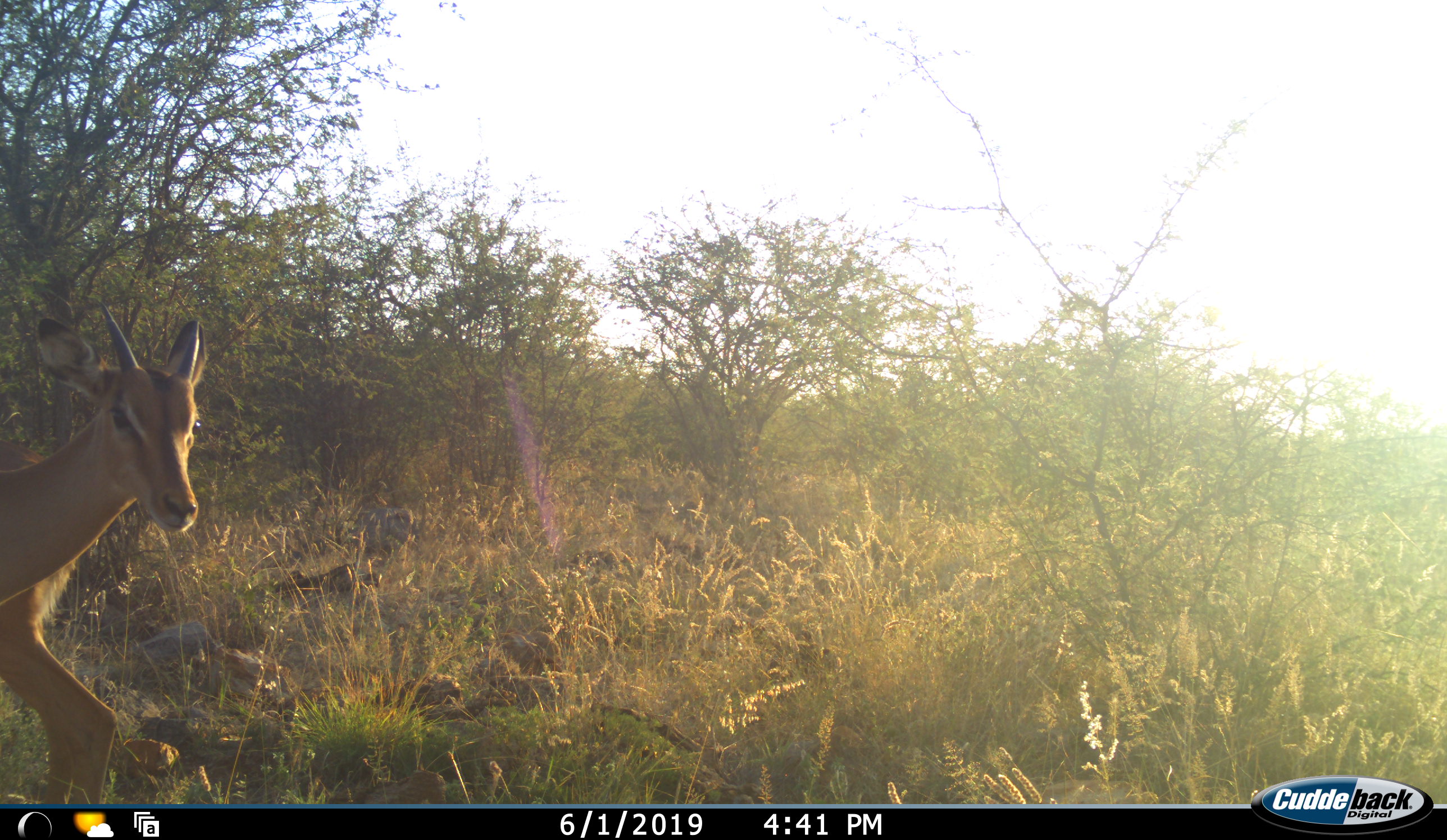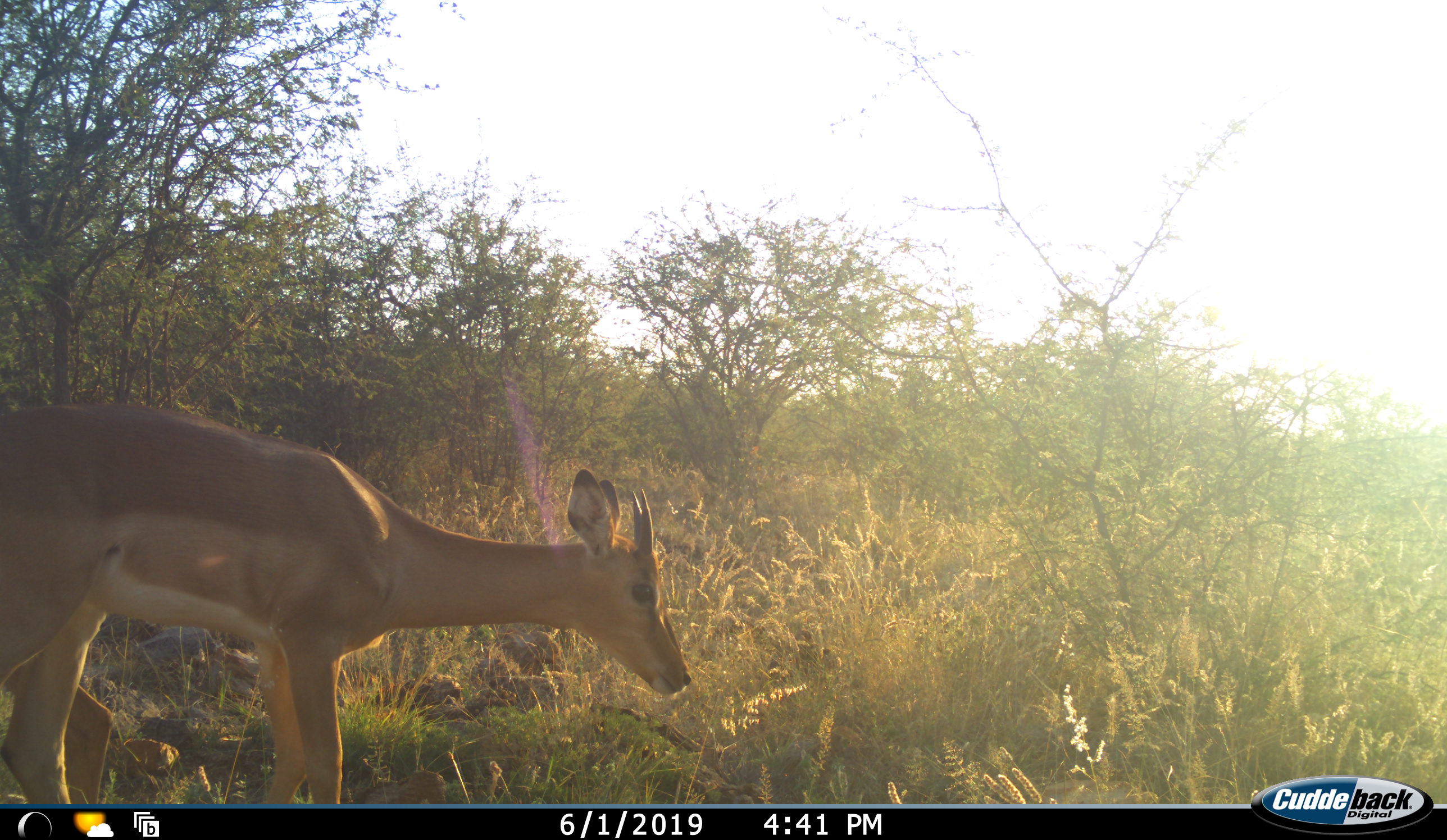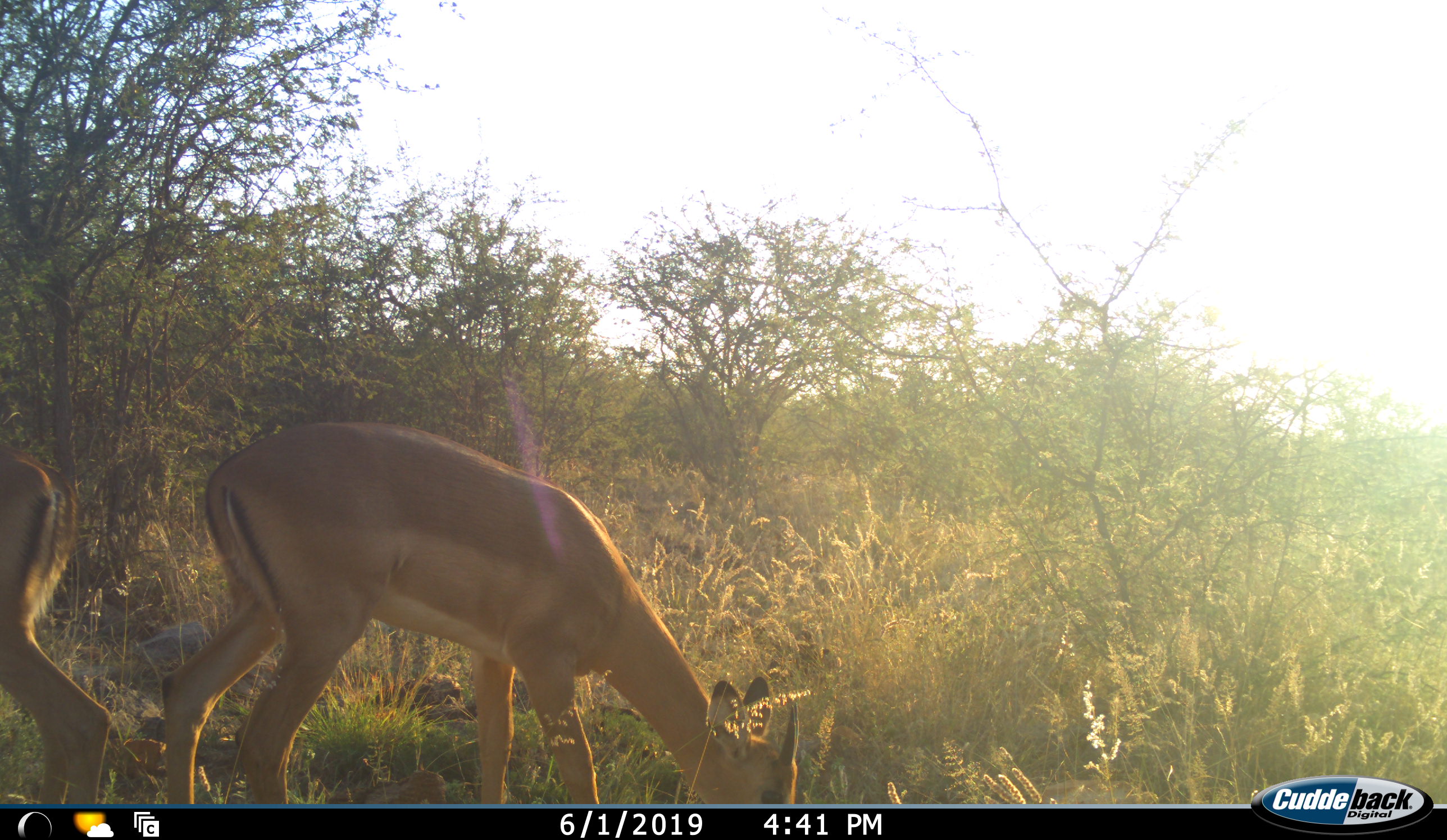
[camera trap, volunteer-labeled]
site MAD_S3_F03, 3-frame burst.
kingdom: Animalia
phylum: Chordata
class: Mammalia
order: Artiodactyla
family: Bovidae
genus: Aepyceros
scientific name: Aepyceros melampus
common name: impala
Impala (Aepyceros melampus), count 2. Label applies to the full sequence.